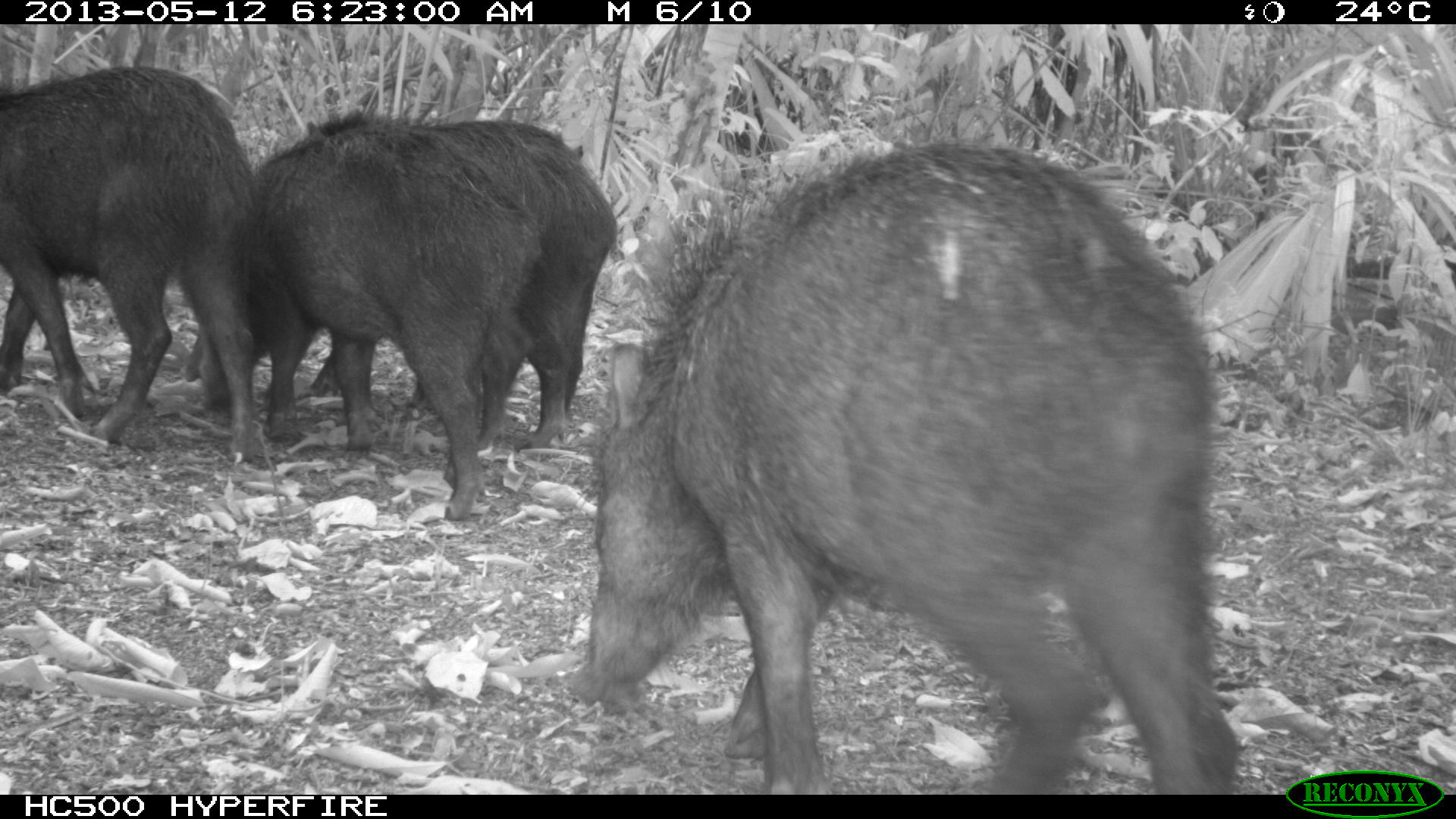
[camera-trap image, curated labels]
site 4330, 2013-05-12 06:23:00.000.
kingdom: Animalia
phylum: Chordata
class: Mammalia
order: Artiodactyla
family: Tayassuidae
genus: Tayassu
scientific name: Tayassu pecari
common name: white-lipped peccary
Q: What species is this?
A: Tayassu pecari (white-lipped peccary).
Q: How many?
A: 5.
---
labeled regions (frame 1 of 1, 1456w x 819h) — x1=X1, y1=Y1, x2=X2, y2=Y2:
tayassu pecari: x1=571, y1=134, x2=1243, y2=793; x1=181, y1=119, x2=619, y2=453; x1=196, y1=101, x2=528, y2=522; x1=0, y1=64, x2=259, y2=465